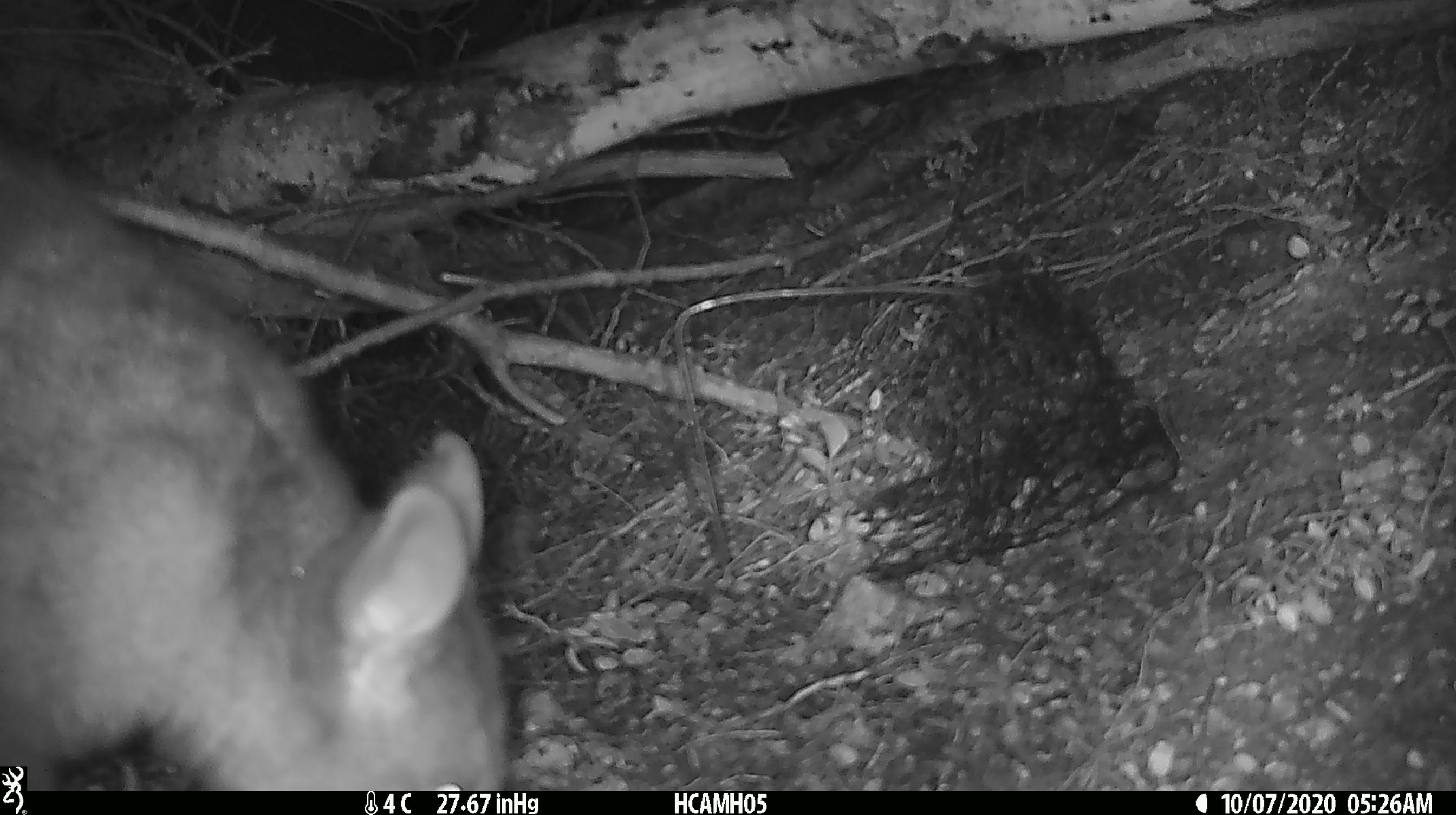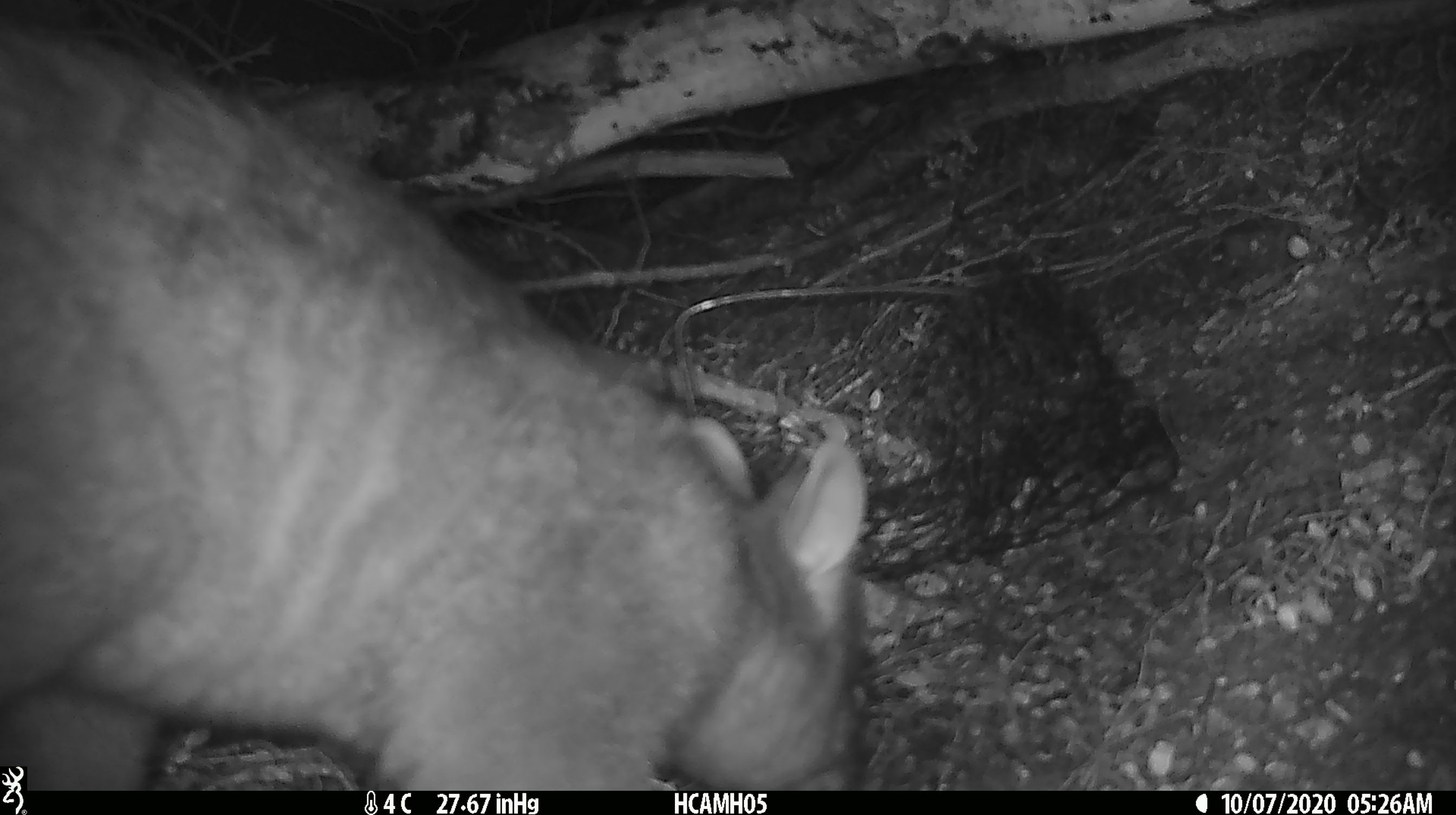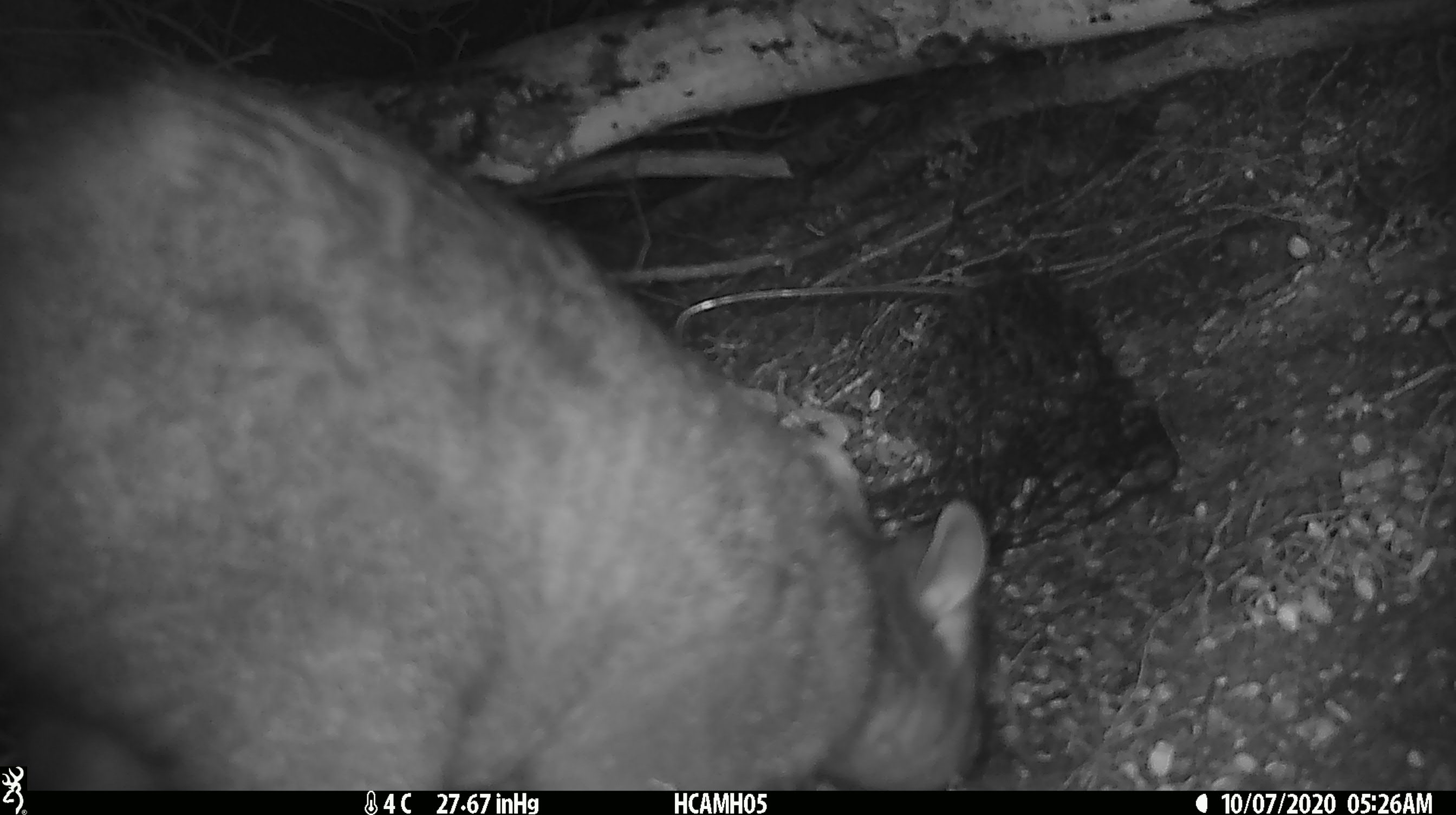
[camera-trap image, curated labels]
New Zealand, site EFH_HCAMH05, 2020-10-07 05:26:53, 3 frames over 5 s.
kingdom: Animalia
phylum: Chordata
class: Mammalia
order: Diprotodontia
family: Phalangeridae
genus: Trichosurus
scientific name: Trichosurus vulpecula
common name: common brushtail possum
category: possum